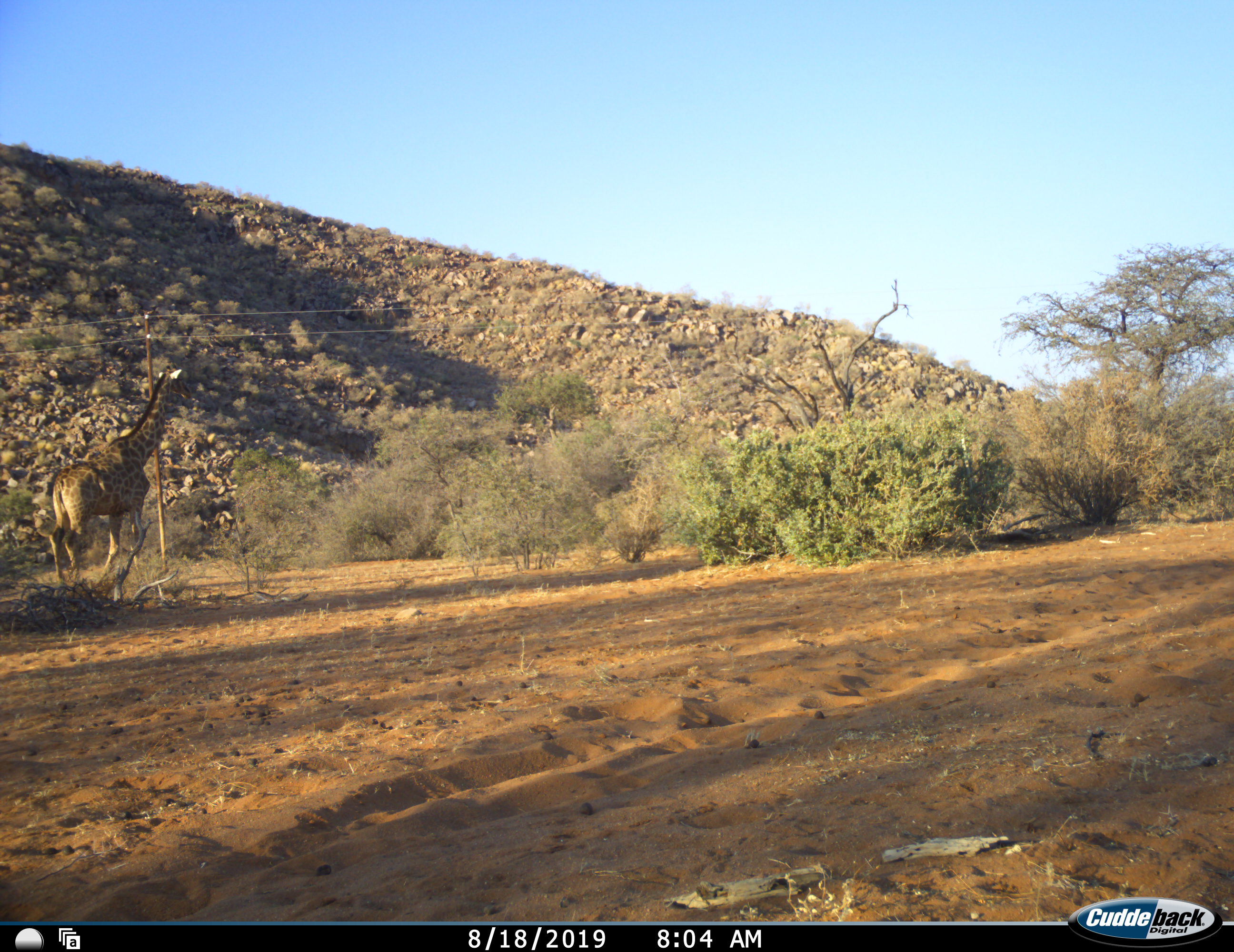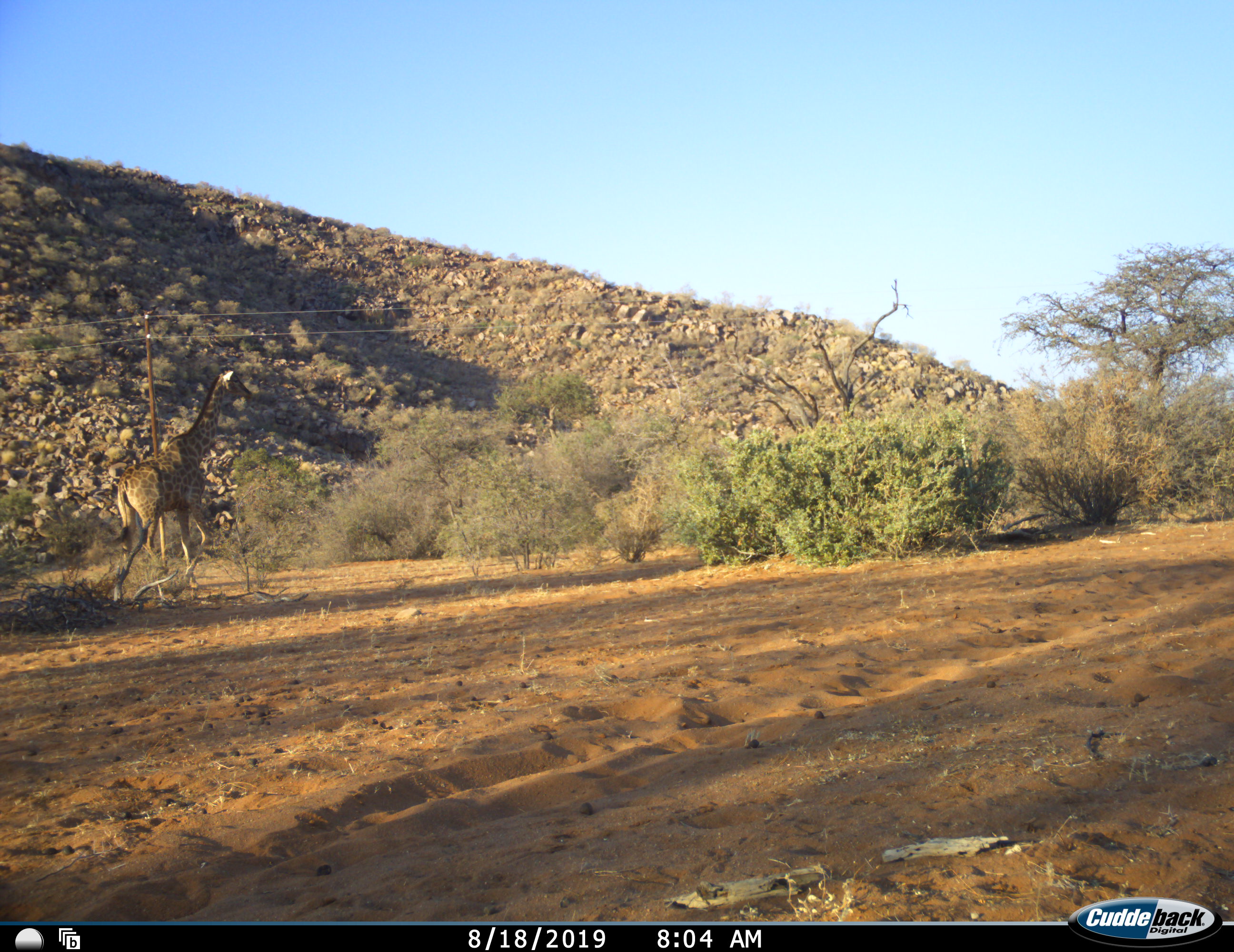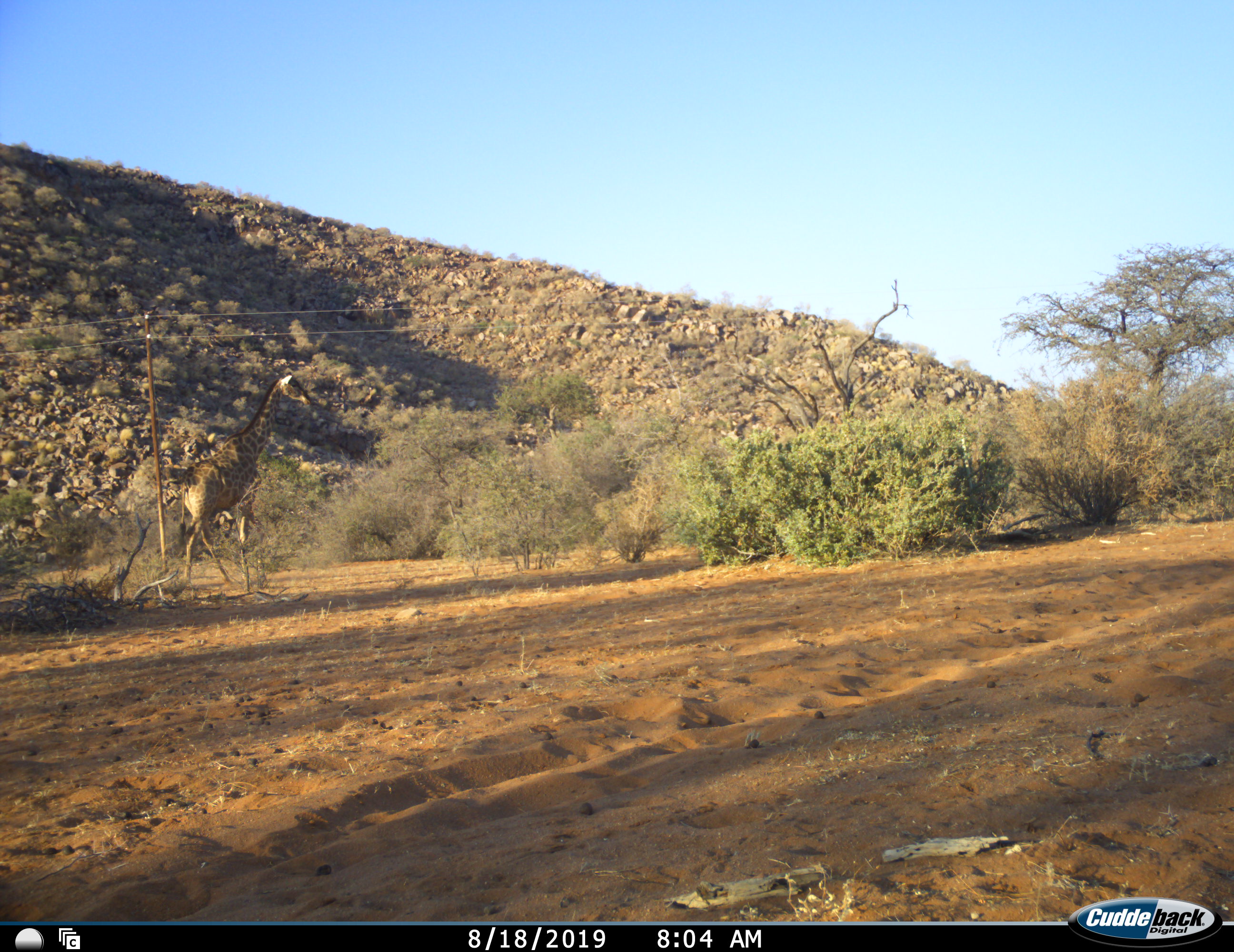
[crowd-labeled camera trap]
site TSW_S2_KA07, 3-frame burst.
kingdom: Animalia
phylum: Chordata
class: Mammalia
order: Artiodactyla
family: Giraffidae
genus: Giraffa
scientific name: Giraffa camelopardalis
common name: giraffe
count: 1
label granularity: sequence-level